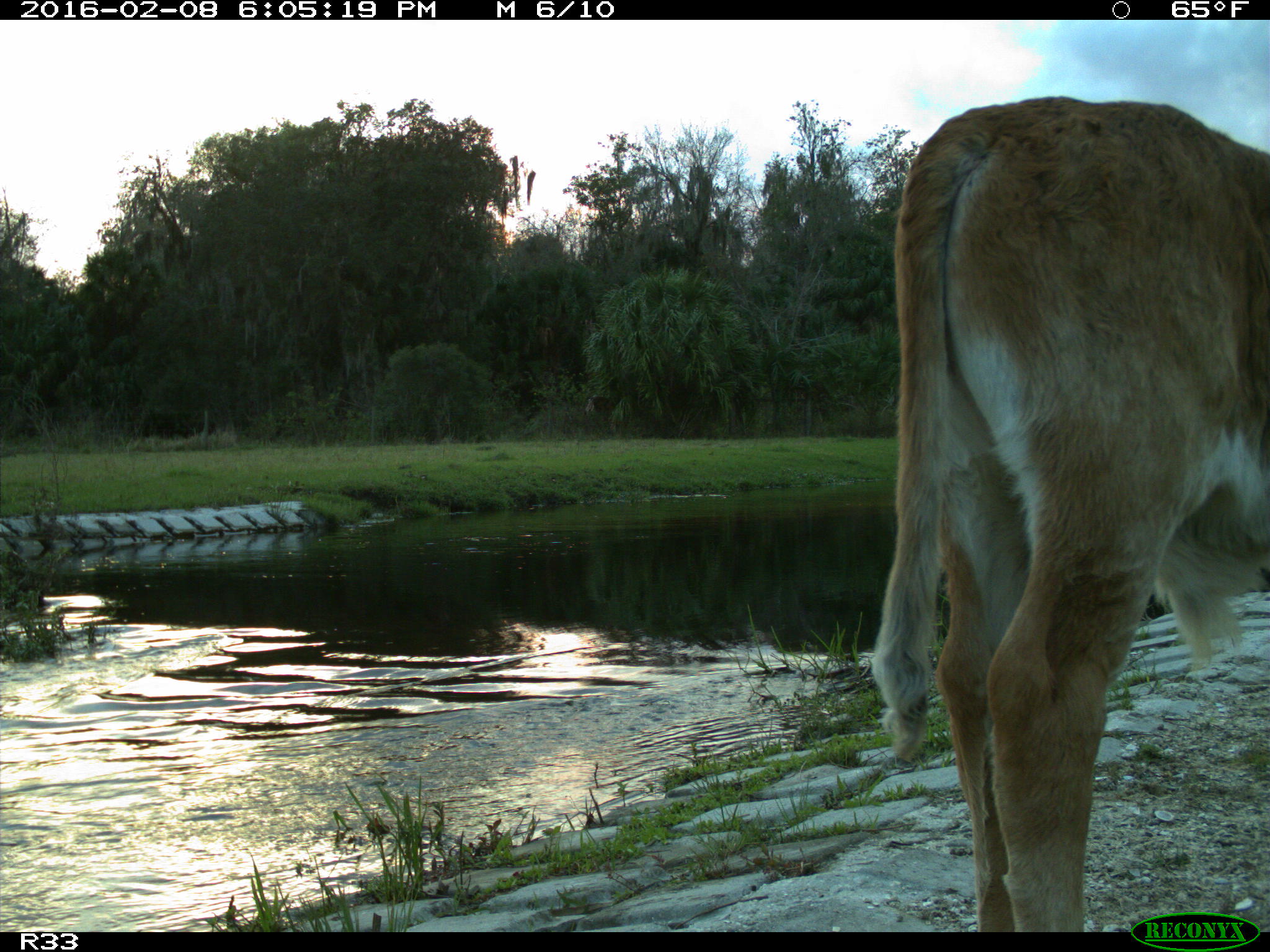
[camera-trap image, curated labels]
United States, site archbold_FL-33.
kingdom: Animalia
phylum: Chordata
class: Mammalia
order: Artiodactyla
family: Bovidae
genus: Bos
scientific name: Bos taurus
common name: domestic cow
Bos taurus (domestic cow).